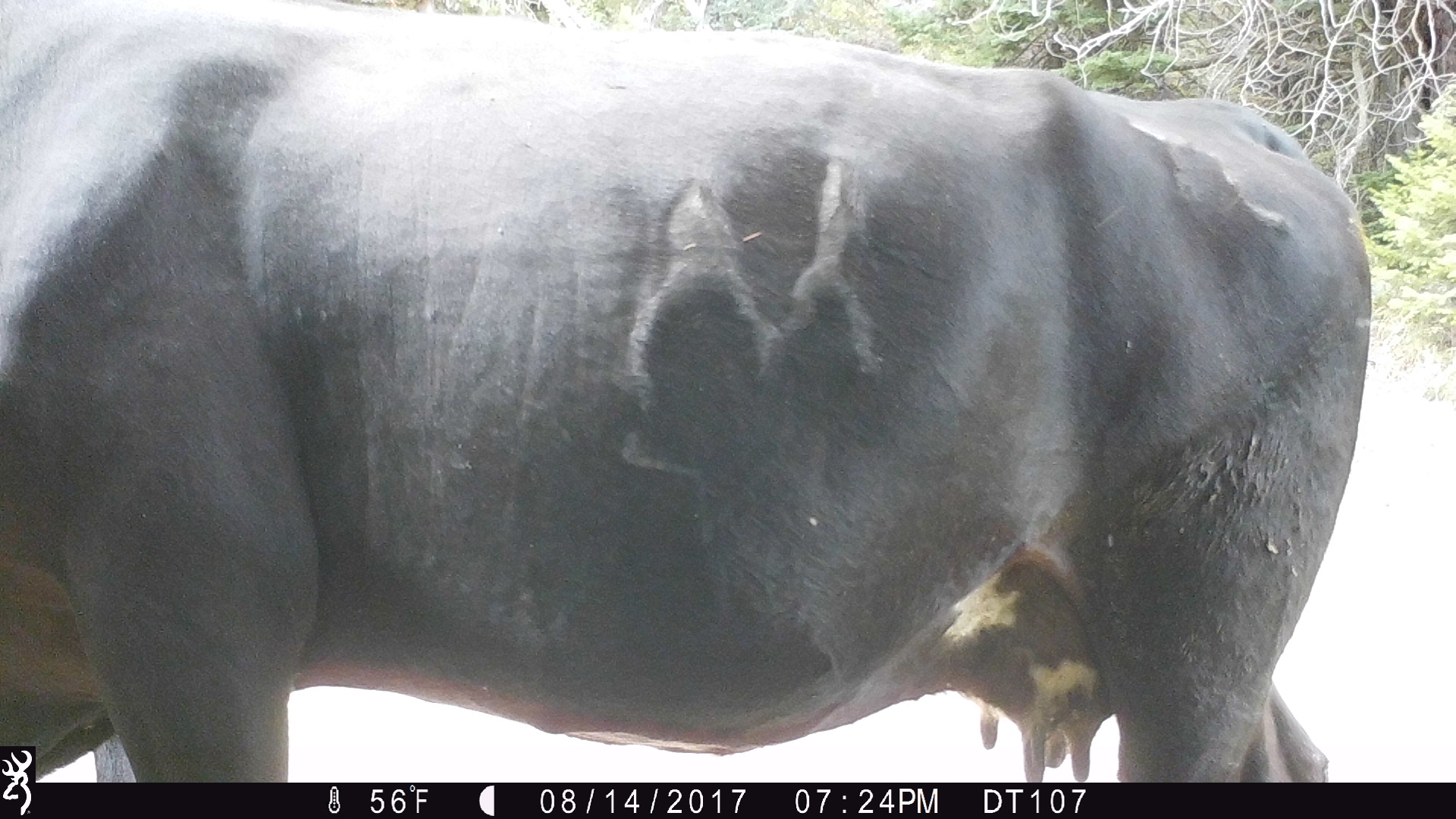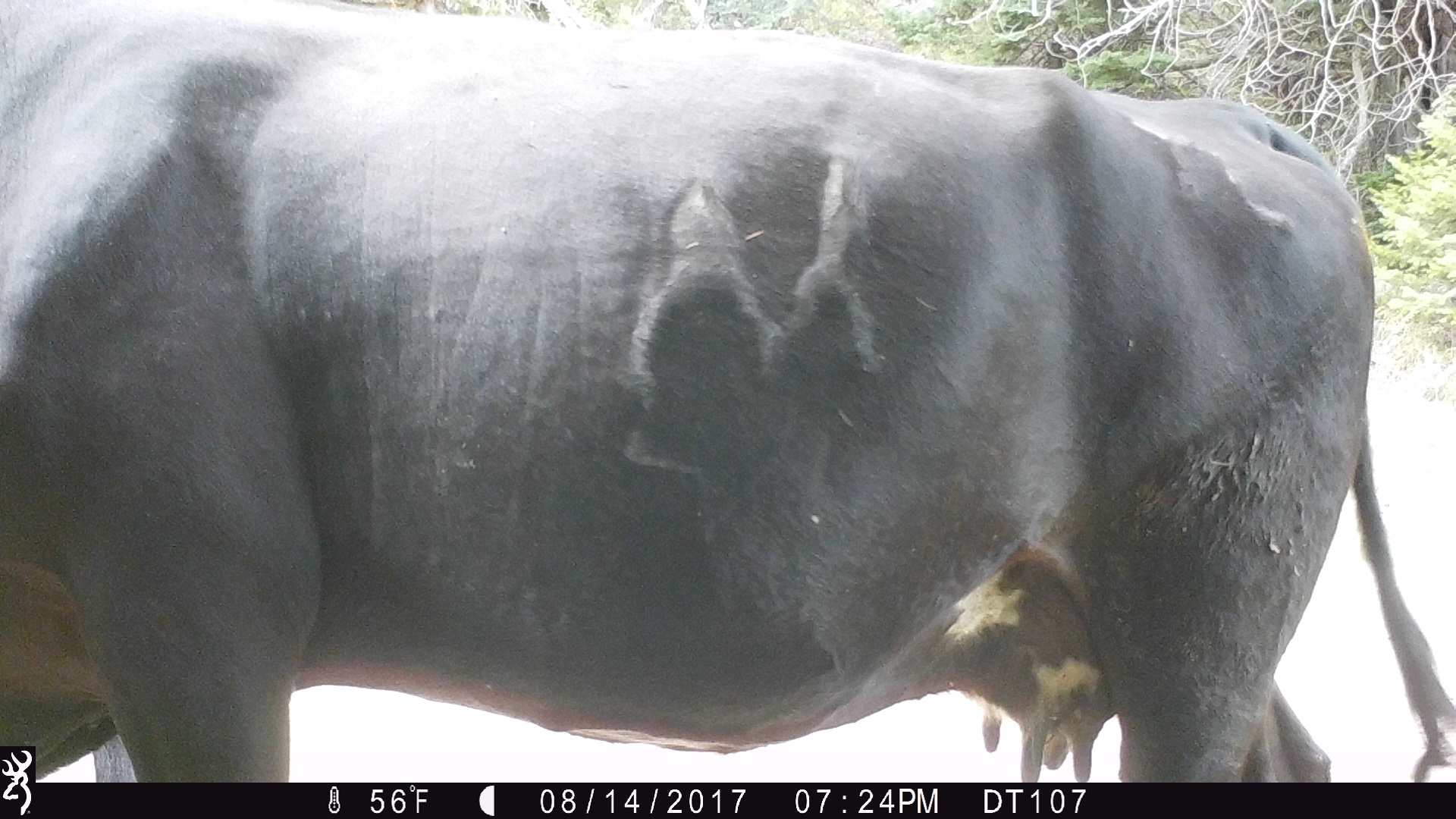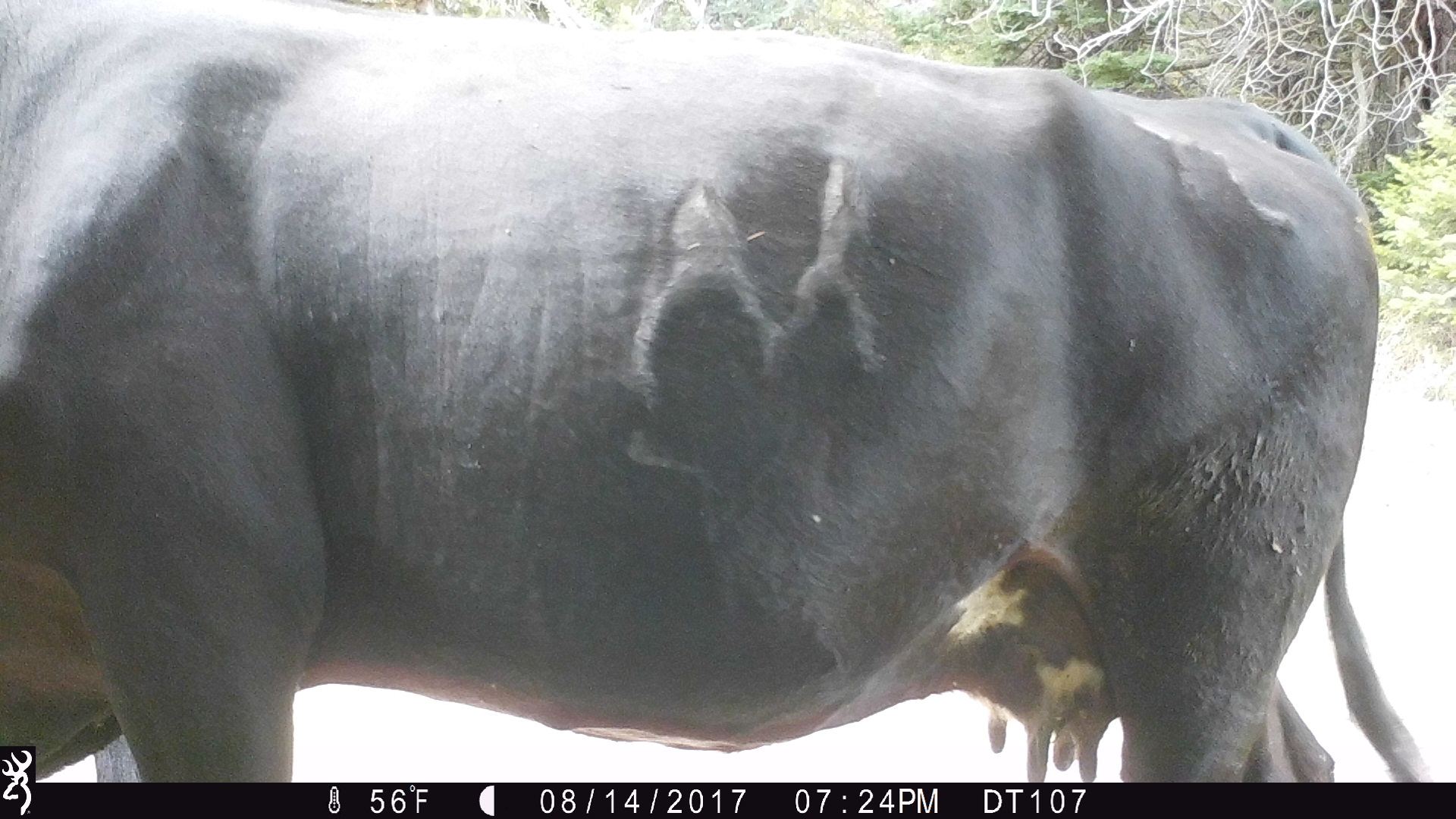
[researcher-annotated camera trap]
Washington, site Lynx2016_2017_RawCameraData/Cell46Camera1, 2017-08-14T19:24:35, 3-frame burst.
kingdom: Animalia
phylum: Chordata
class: Mammalia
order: Artiodactyla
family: Bovidae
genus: Bos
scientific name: Bos taurus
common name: domestic cattle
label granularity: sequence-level